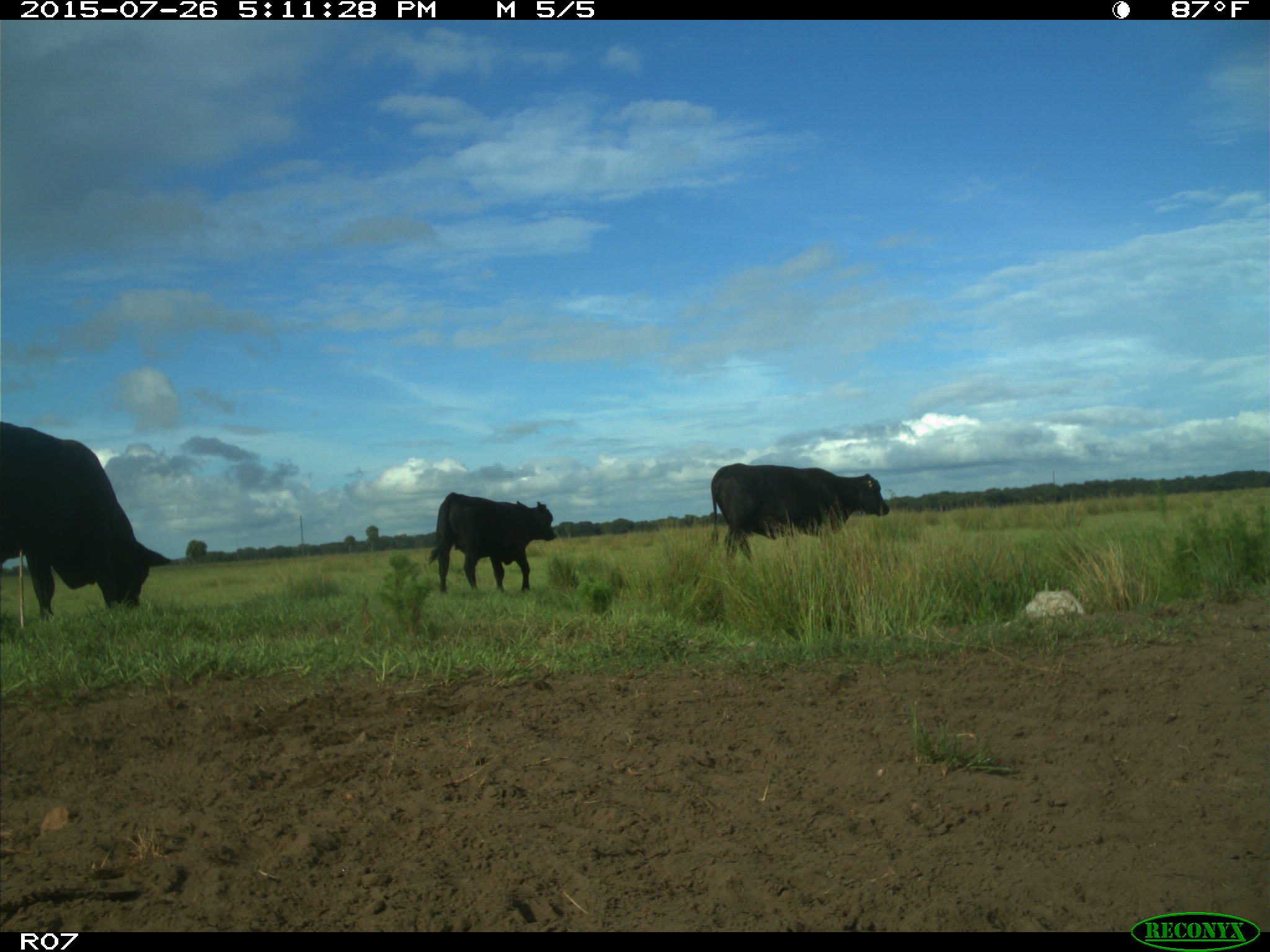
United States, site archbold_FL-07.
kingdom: Animalia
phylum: Chordata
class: Mammalia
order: Artiodactyla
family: Bovidae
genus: Bos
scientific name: Bos taurus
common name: domestic cow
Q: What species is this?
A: Bos taurus (domestic cow).